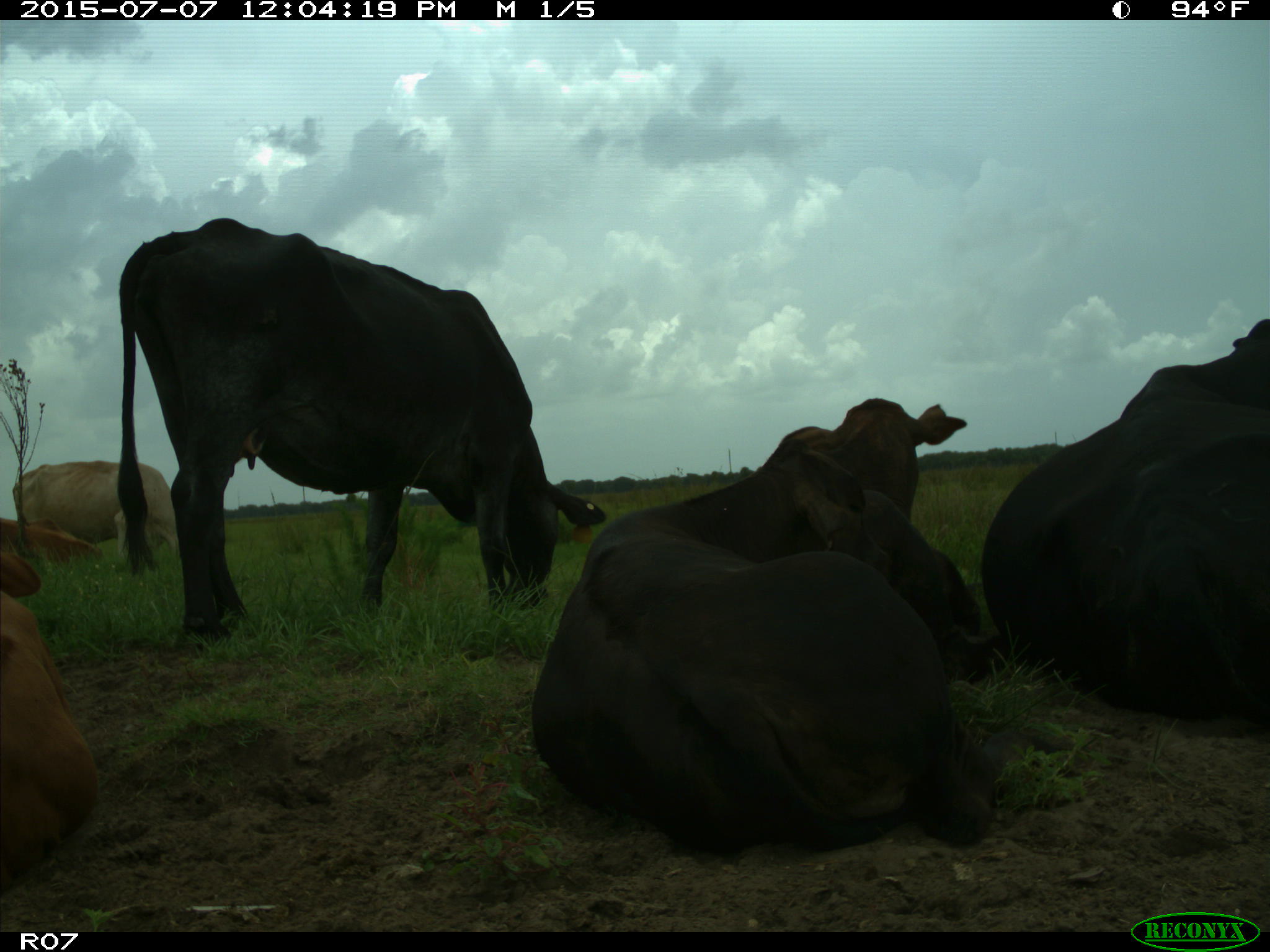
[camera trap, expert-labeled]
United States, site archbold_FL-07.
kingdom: Animalia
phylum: Chordata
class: Mammalia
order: Artiodactyla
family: Bovidae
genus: Bos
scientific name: Bos taurus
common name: domestic cow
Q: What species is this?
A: Bos taurus (domestic cow).